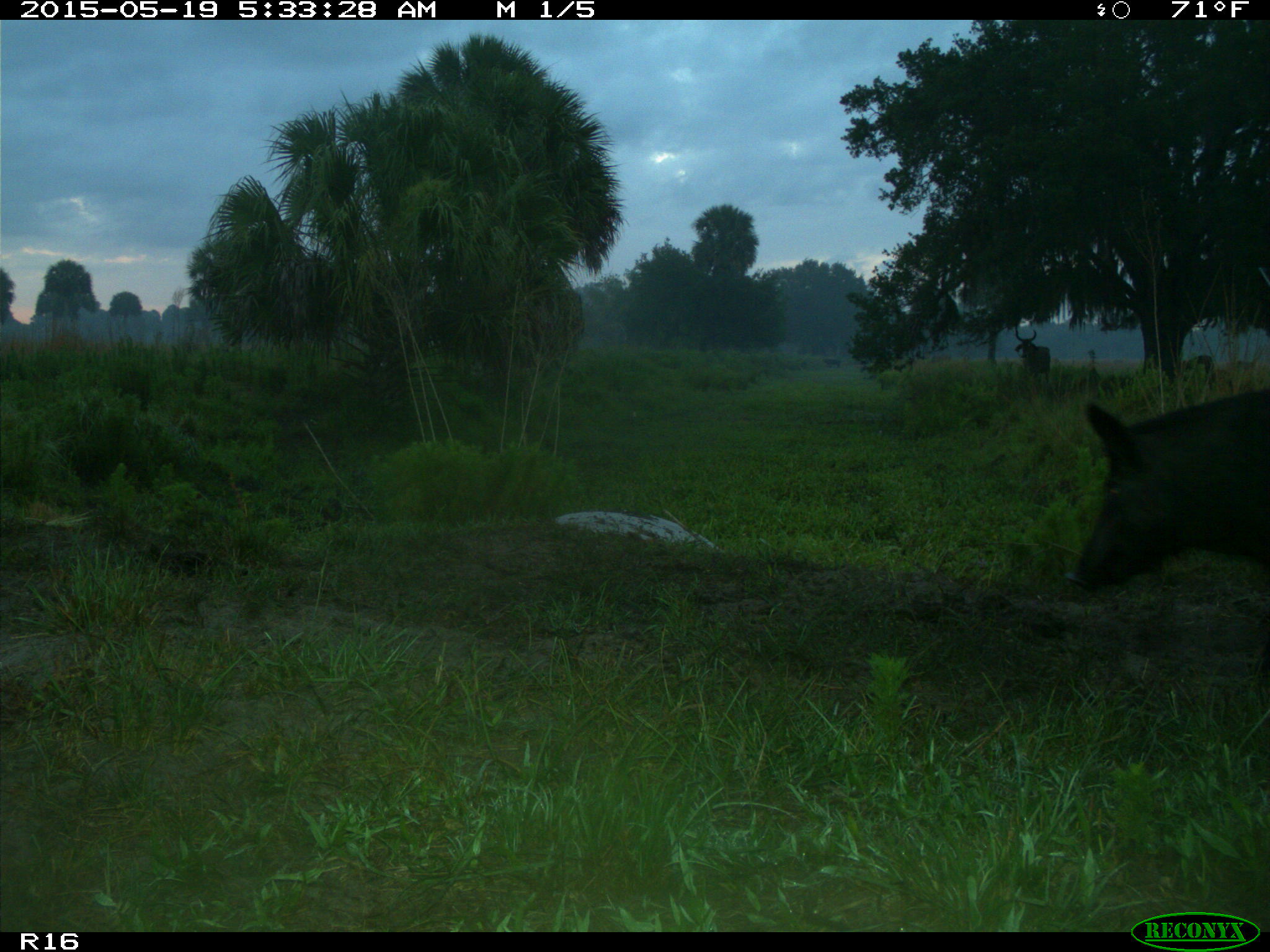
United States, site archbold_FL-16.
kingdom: Animalia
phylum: Chordata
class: Mammalia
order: Artiodactyla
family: Suidae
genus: Sus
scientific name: Sus scrofa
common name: wild boar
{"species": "Sus scrofa (wild boar)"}